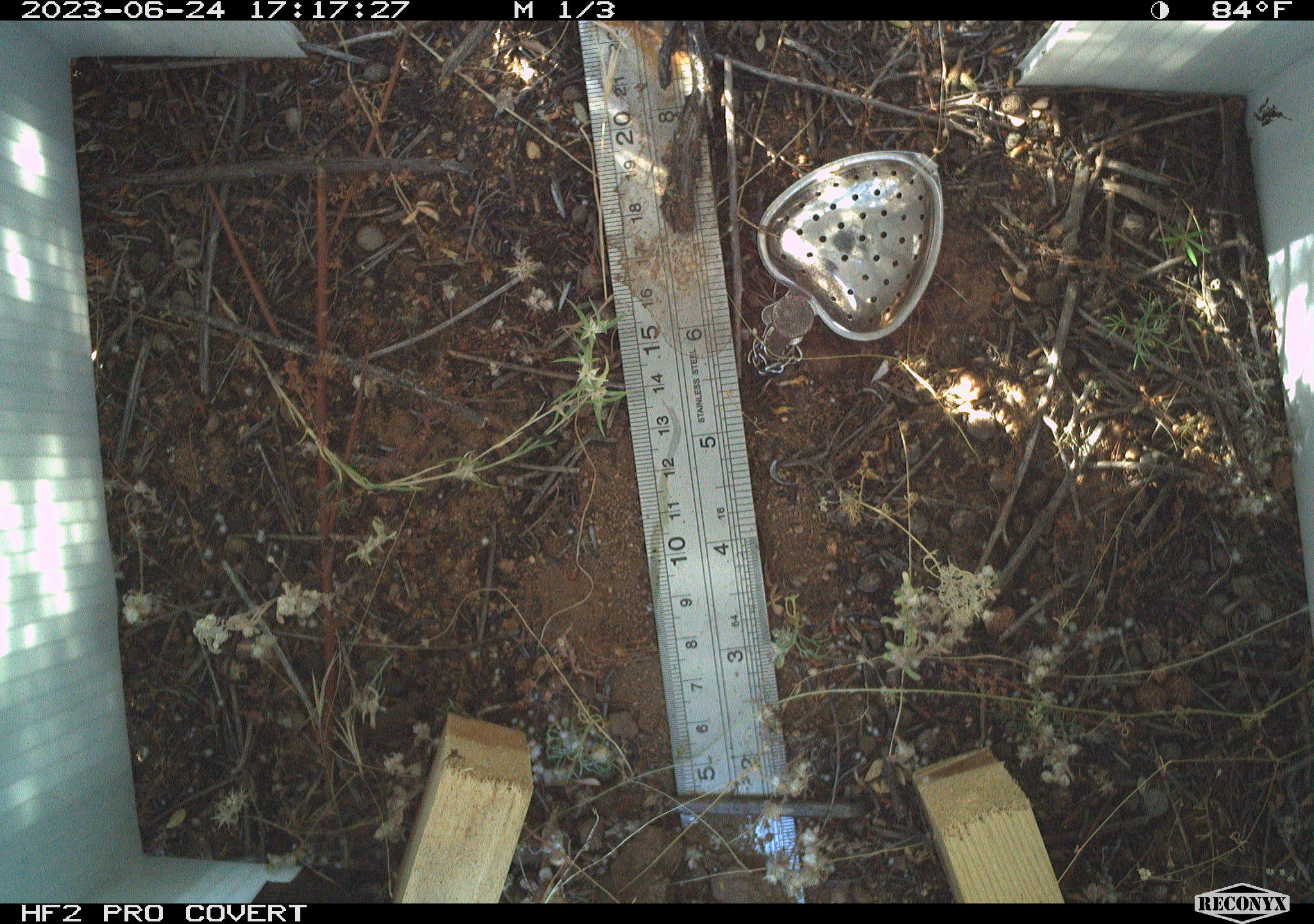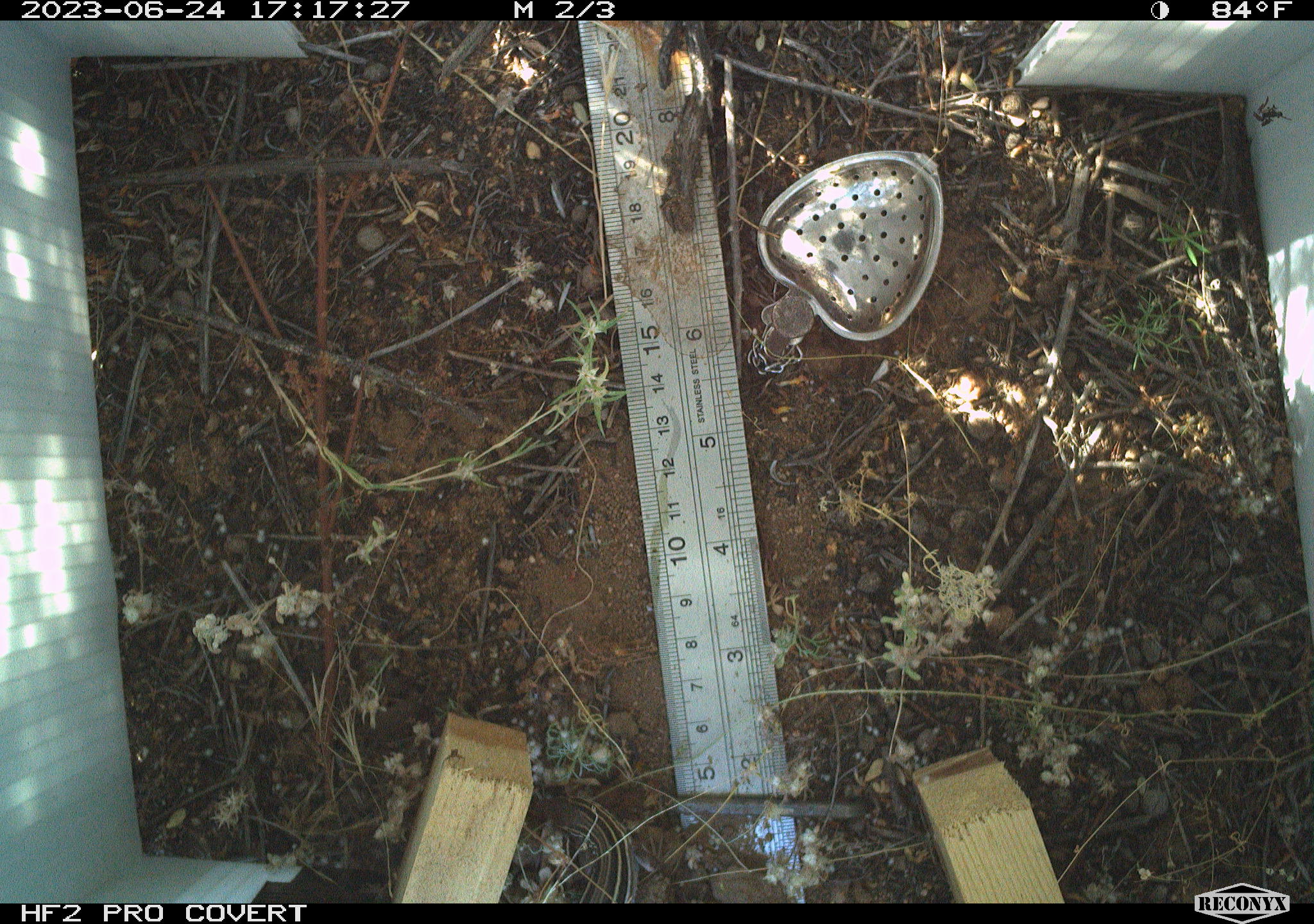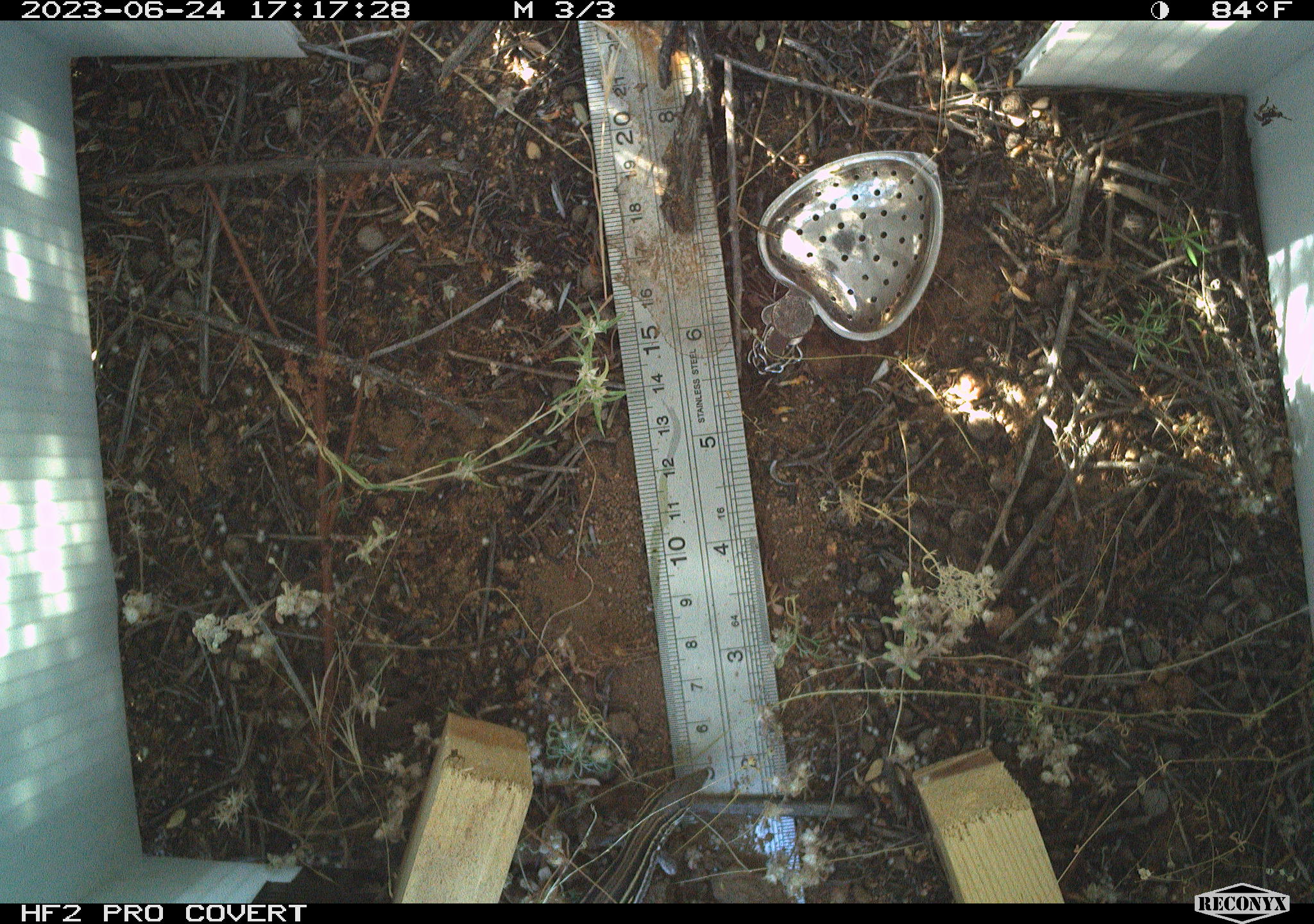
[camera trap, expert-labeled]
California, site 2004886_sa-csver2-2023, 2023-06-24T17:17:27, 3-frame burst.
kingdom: Animalia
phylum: Chordata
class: Reptilia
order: Squamata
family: Teiidae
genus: Aspidoscelis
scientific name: Aspidoscelis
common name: whiptail lizards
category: aspidoscelis species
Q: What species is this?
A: Aspidoscelis species (whiptail lizards) (Aspidoscelis).